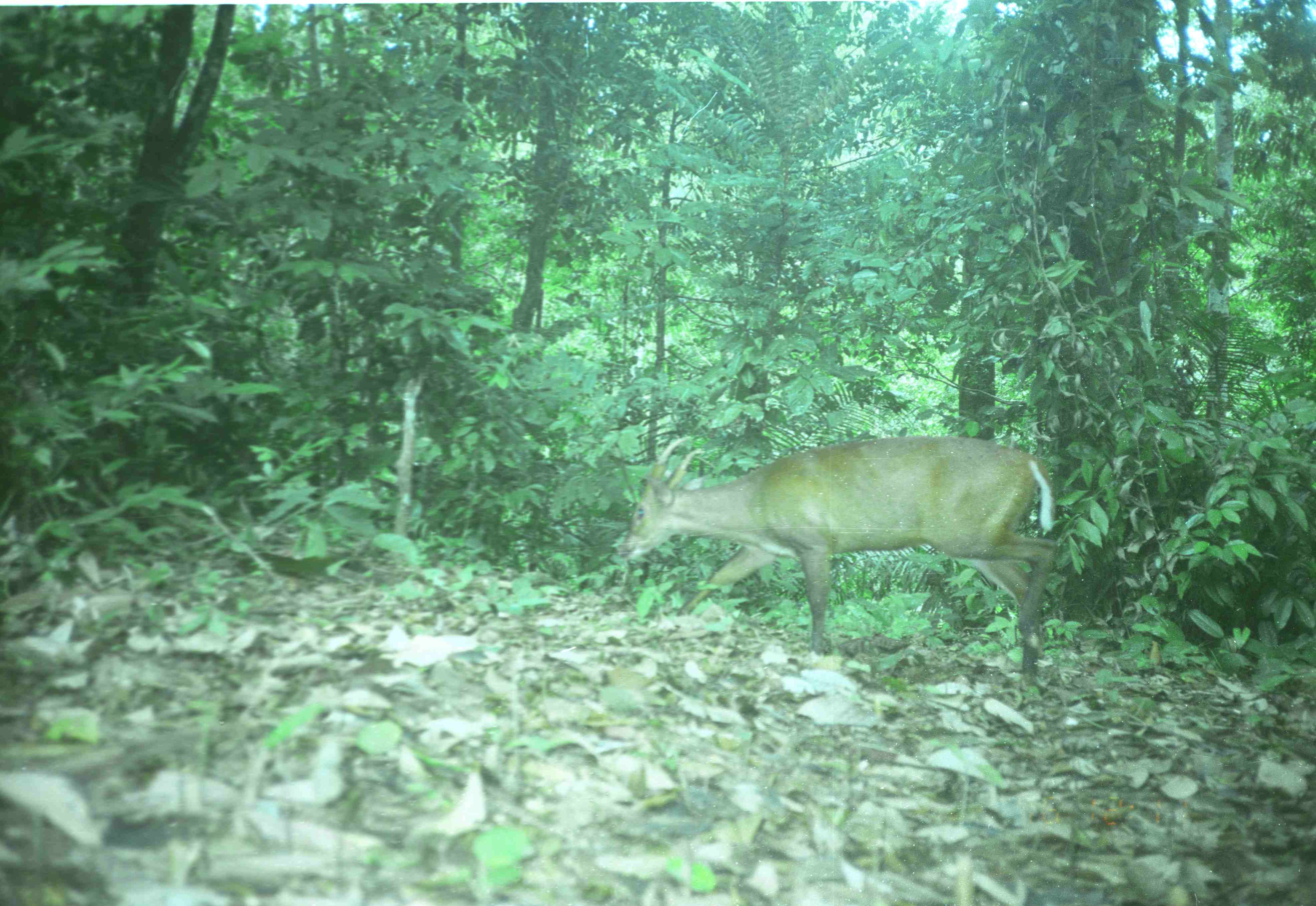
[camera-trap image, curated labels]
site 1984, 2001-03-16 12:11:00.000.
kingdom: Animalia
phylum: Chordata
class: Mammalia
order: Artiodactyla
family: Cervidae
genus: Muntiacus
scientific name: Muntiacus muntjak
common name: southern red muntjac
Muntiacus muntjak (southern red muntjac), count 1.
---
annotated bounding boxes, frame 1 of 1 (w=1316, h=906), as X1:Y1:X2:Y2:
muntiacus muntjak: 612:432:1059:683